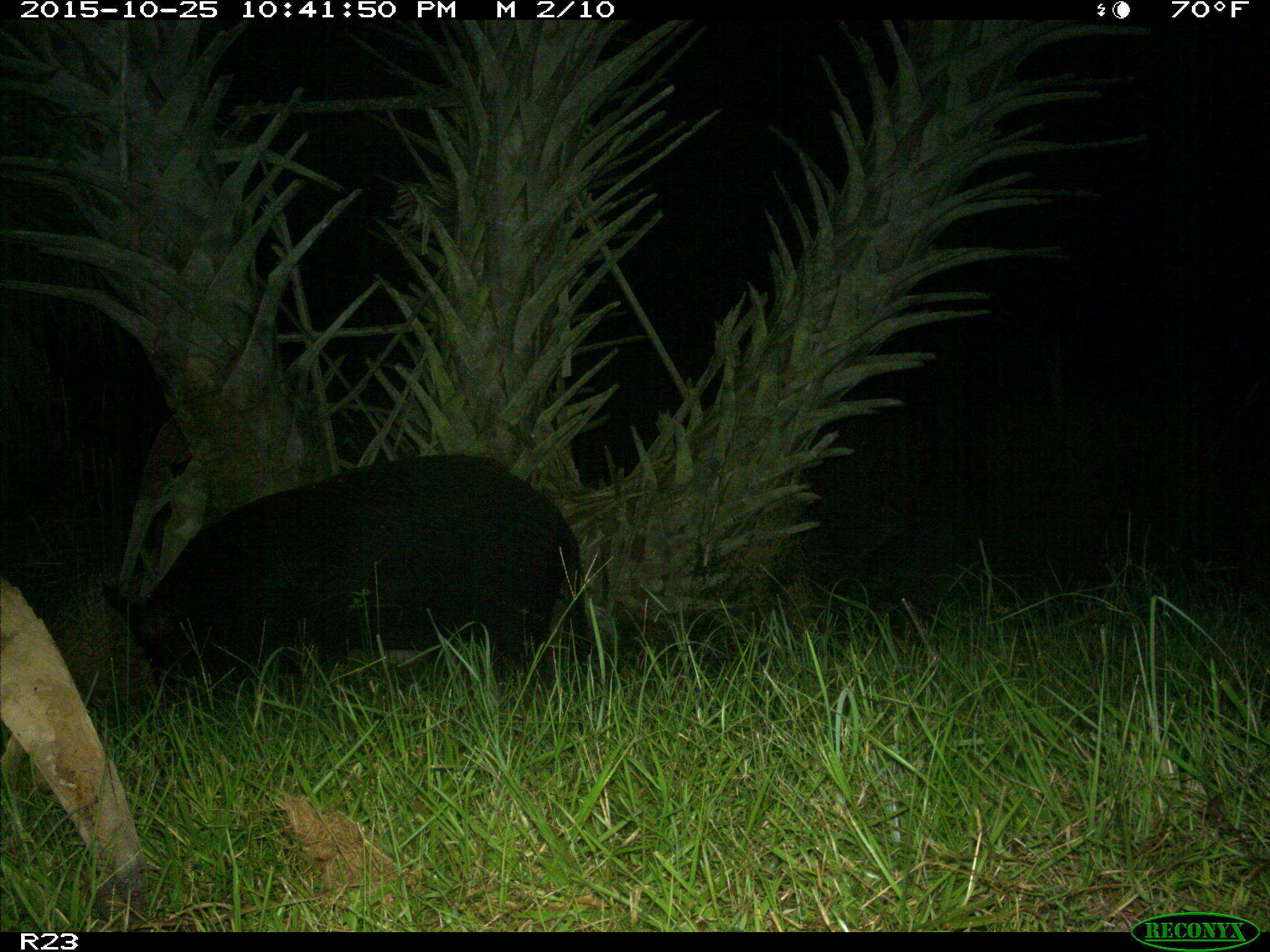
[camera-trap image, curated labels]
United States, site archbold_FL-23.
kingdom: Animalia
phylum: Chordata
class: Mammalia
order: Artiodactyla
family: Suidae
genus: Sus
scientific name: Sus scrofa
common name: wild boar